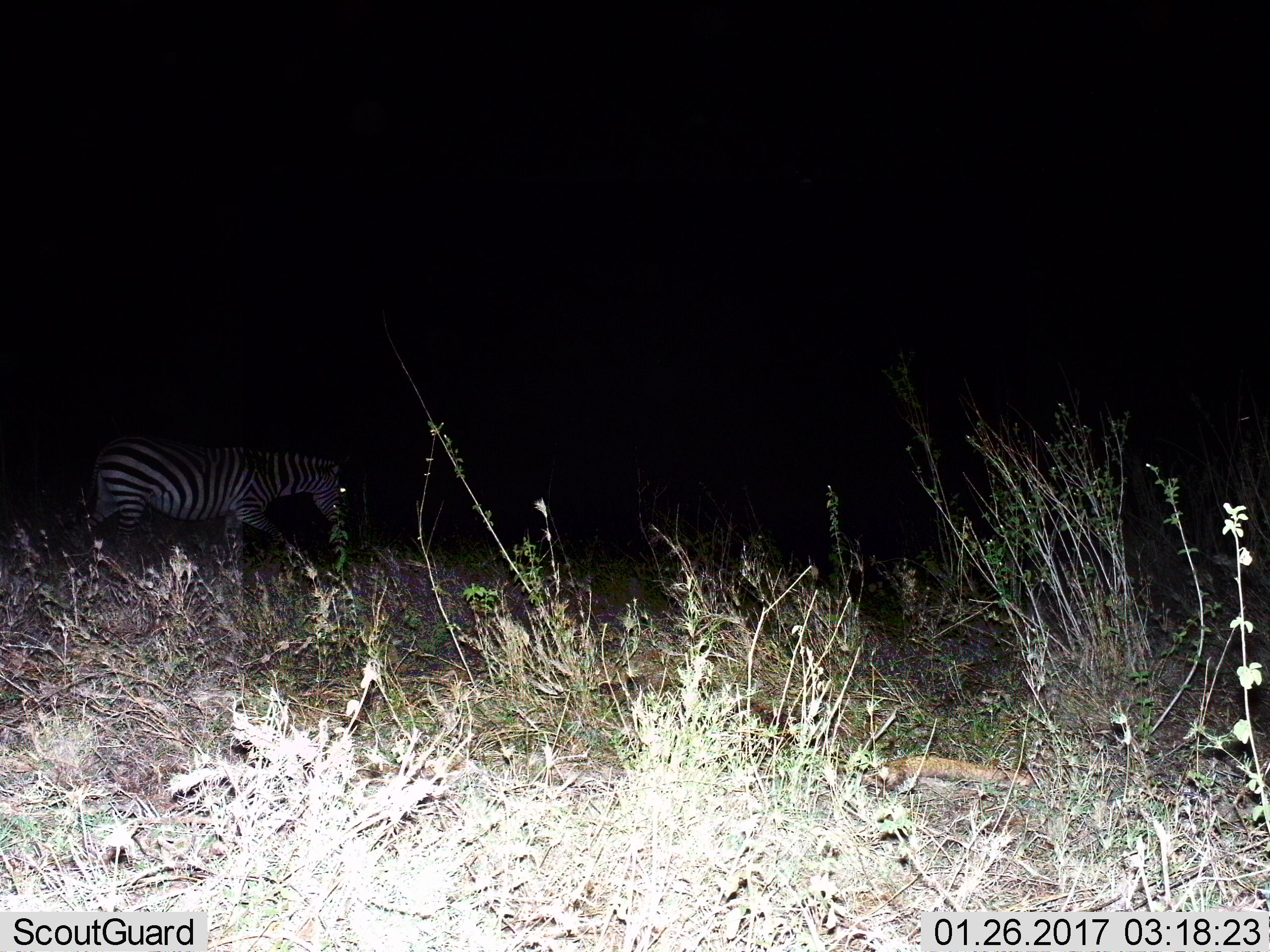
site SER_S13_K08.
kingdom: Animalia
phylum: Chordata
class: Mammalia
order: Perissodactyla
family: Equidae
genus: Equus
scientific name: Equus quagga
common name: plains zebra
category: zebraplains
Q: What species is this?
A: Zebraplains (plains zebra) (Equus quagga).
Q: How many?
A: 1.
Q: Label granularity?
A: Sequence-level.